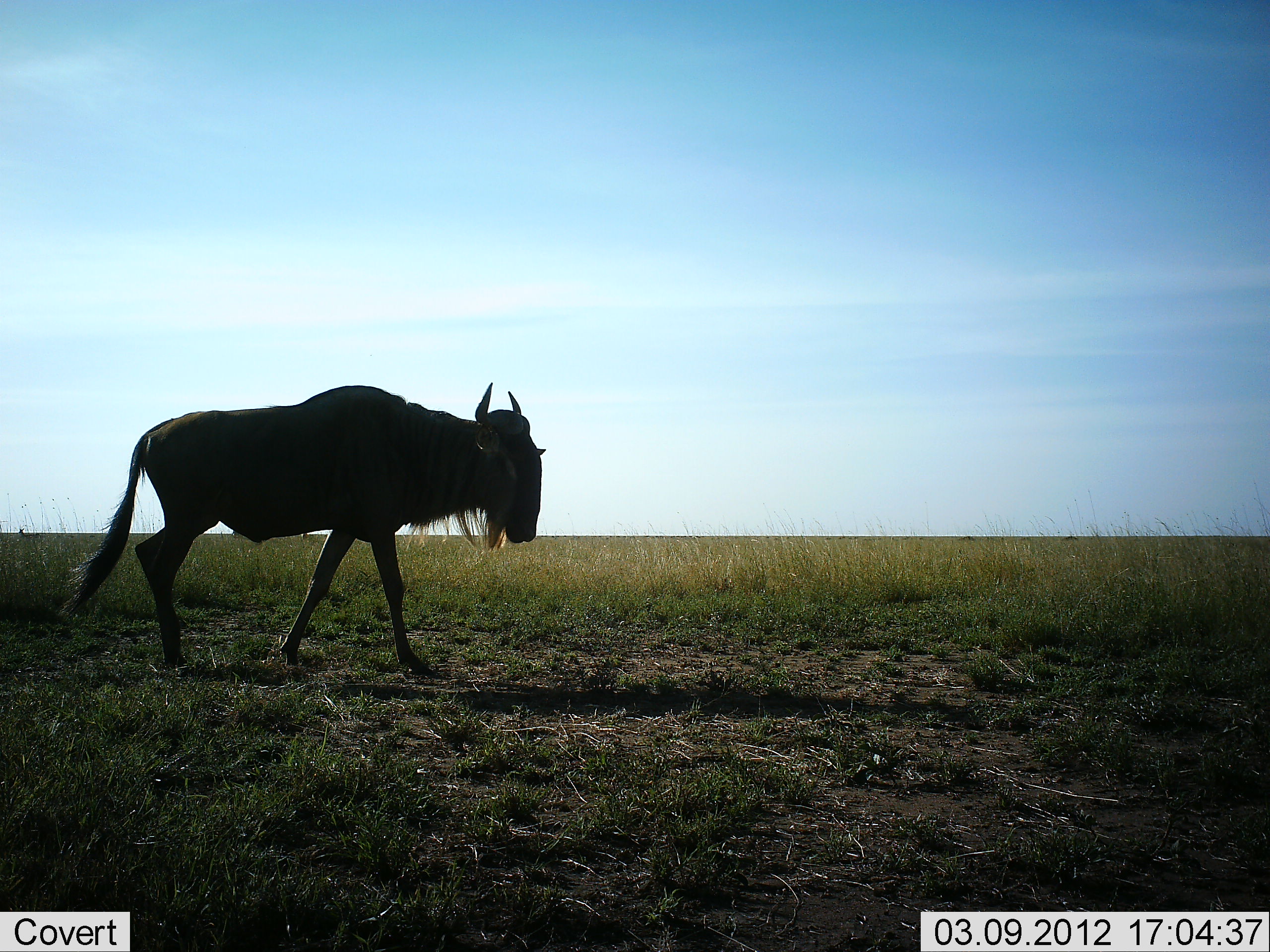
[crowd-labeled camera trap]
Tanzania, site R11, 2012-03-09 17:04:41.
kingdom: Animalia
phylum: Chordata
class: Mammalia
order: Artiodactyla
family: Bovidae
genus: Connochaetes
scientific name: Connochaetes taurinus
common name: blue wildebeest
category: wildebeest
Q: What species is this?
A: Wildebeest (blue wildebeest) (Connochaetes taurinus).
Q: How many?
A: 1.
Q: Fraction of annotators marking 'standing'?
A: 5%.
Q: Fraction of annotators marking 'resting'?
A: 0%.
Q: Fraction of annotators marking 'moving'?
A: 95%.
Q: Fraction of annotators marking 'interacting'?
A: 0%.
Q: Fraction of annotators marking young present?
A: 0%.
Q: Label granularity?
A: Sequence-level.